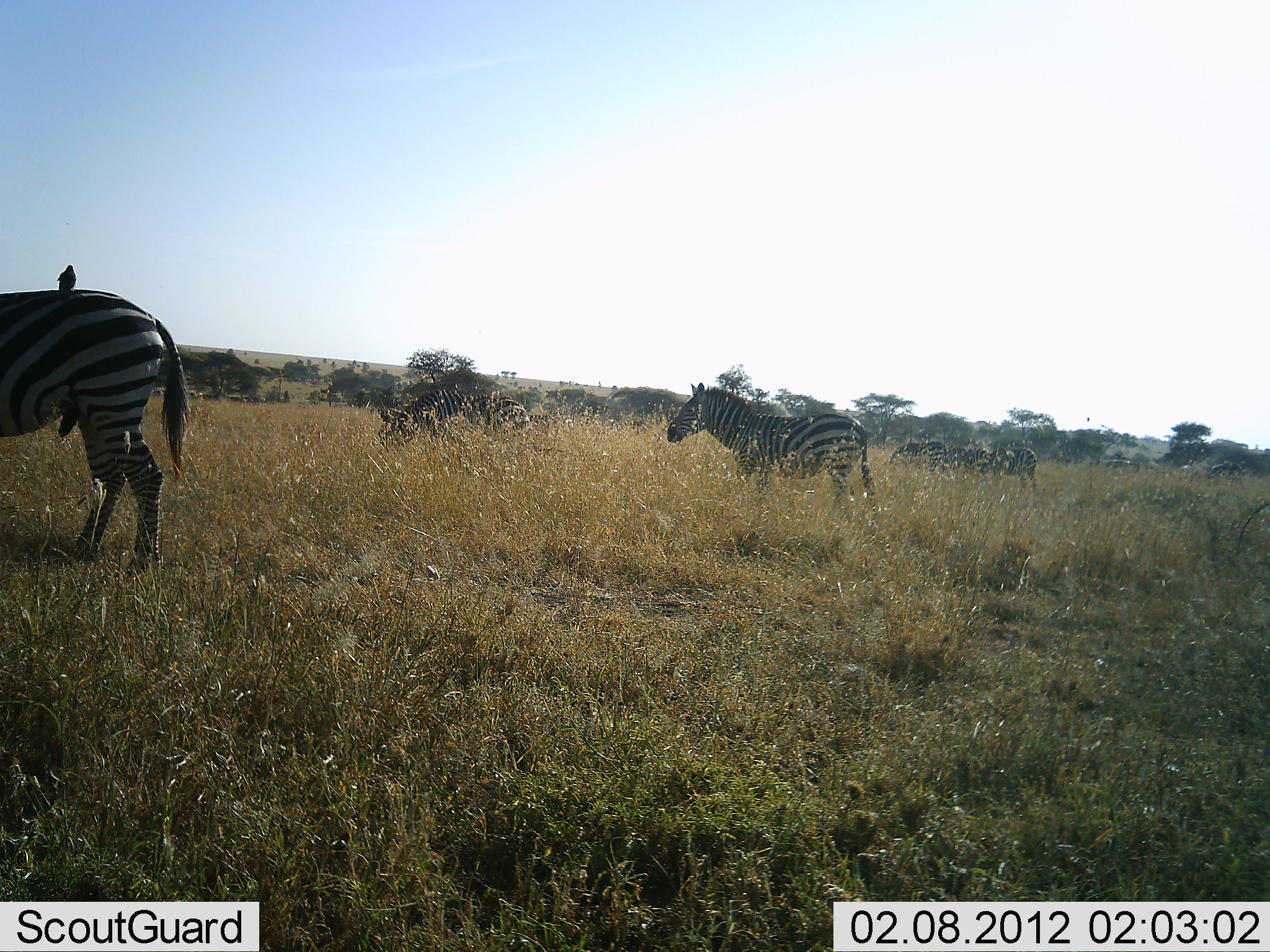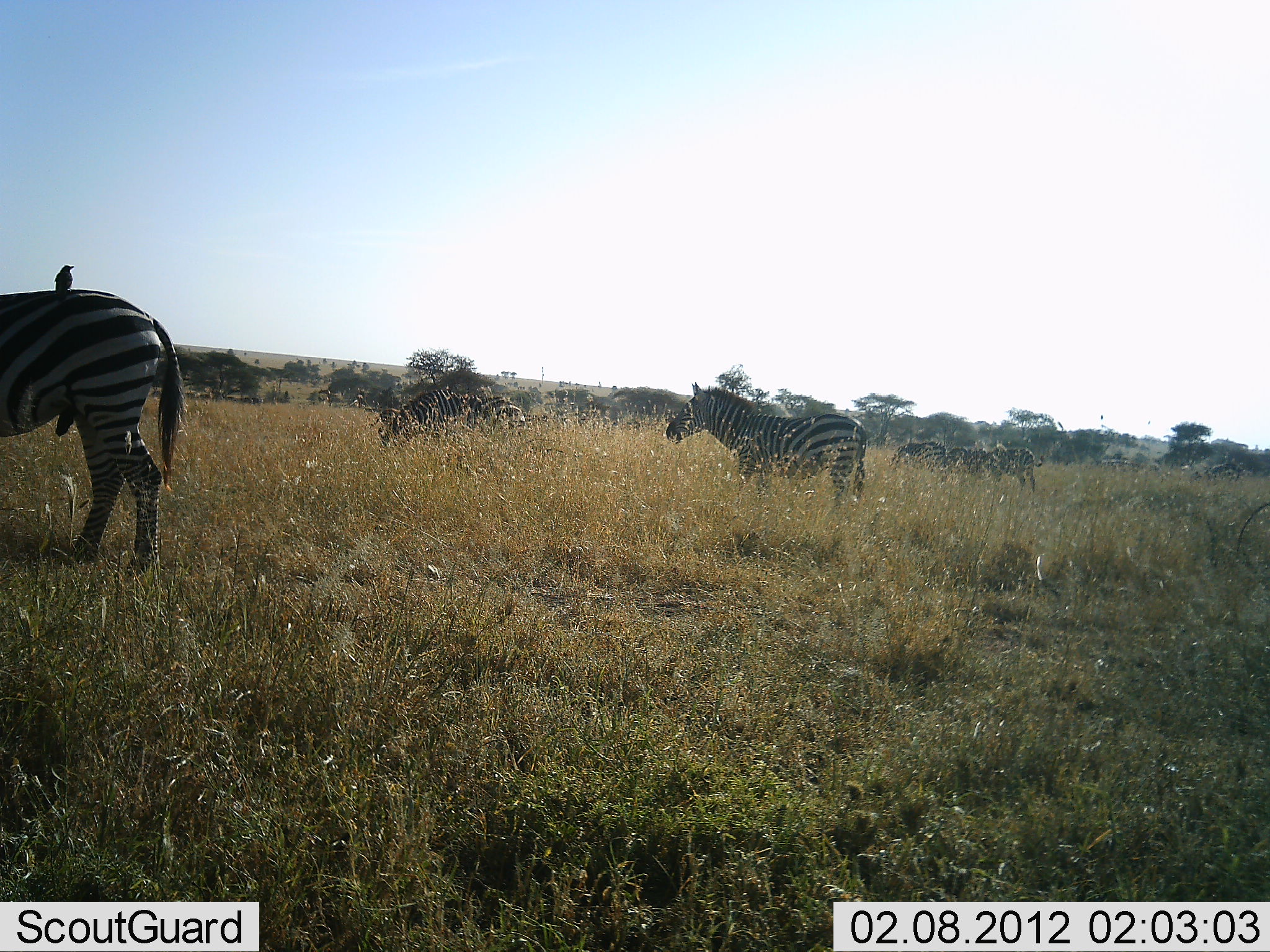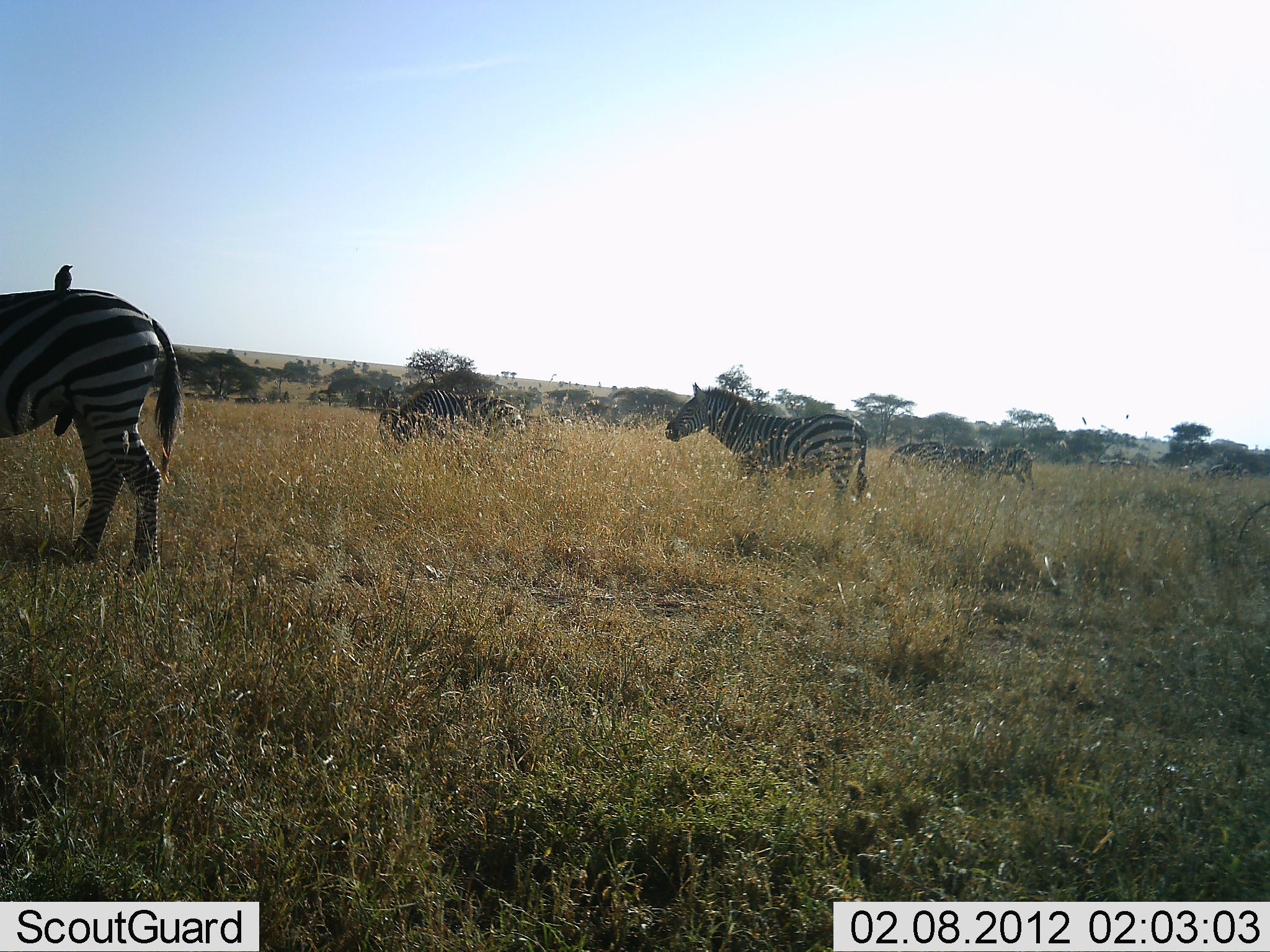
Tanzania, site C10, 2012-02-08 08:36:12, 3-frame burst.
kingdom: Animalia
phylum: Chordata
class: Mammalia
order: Perissodactyla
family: Equidae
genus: Equus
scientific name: Equus quagga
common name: plains zebra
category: zebra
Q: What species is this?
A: Zebra (plains zebra) (Equus quagga).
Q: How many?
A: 5.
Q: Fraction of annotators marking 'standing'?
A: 68%.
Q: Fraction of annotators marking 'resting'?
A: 4%.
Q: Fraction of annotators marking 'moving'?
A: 16%.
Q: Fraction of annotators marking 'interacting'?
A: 0%.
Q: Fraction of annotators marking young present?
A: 4%.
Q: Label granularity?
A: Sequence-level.